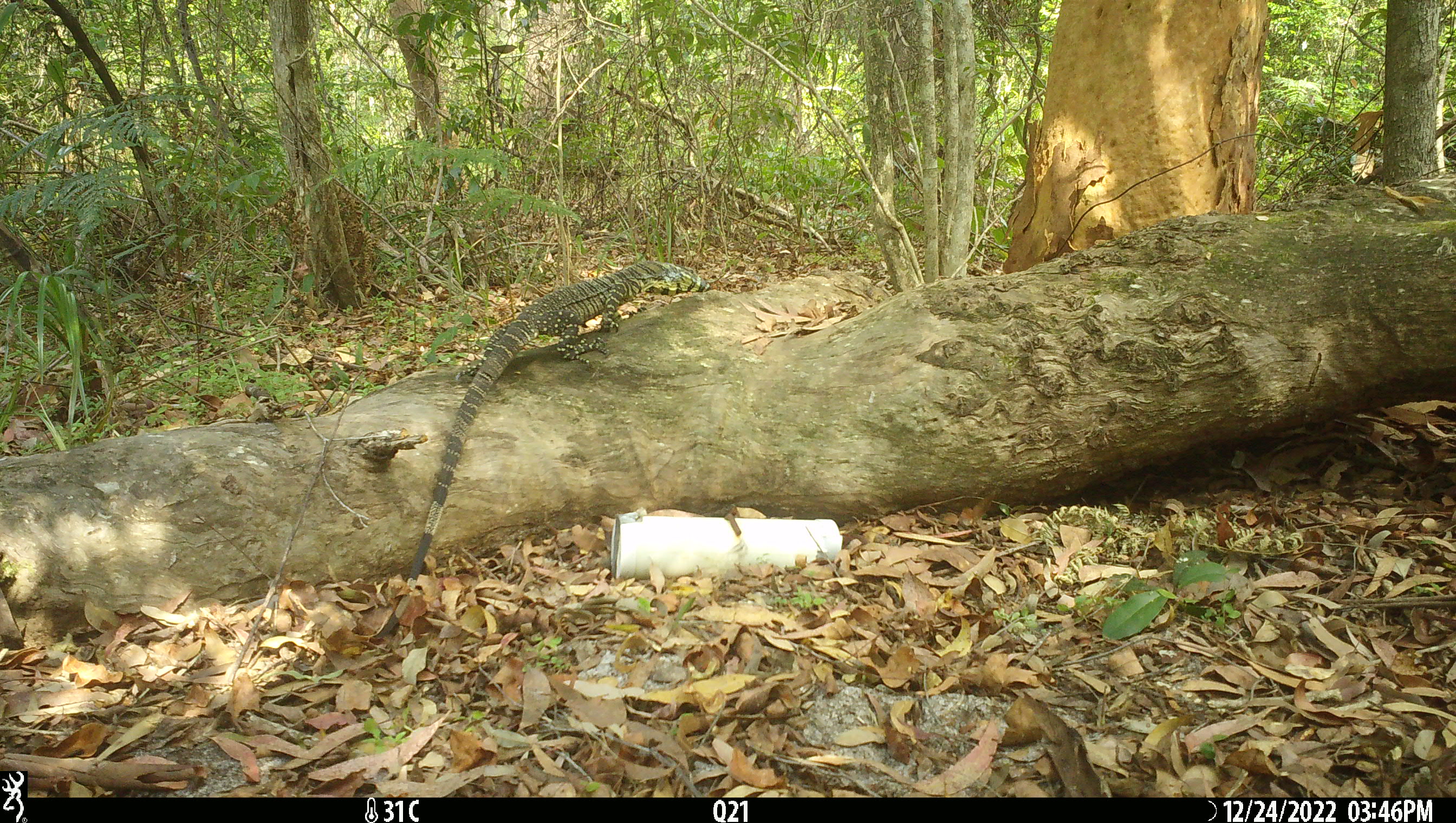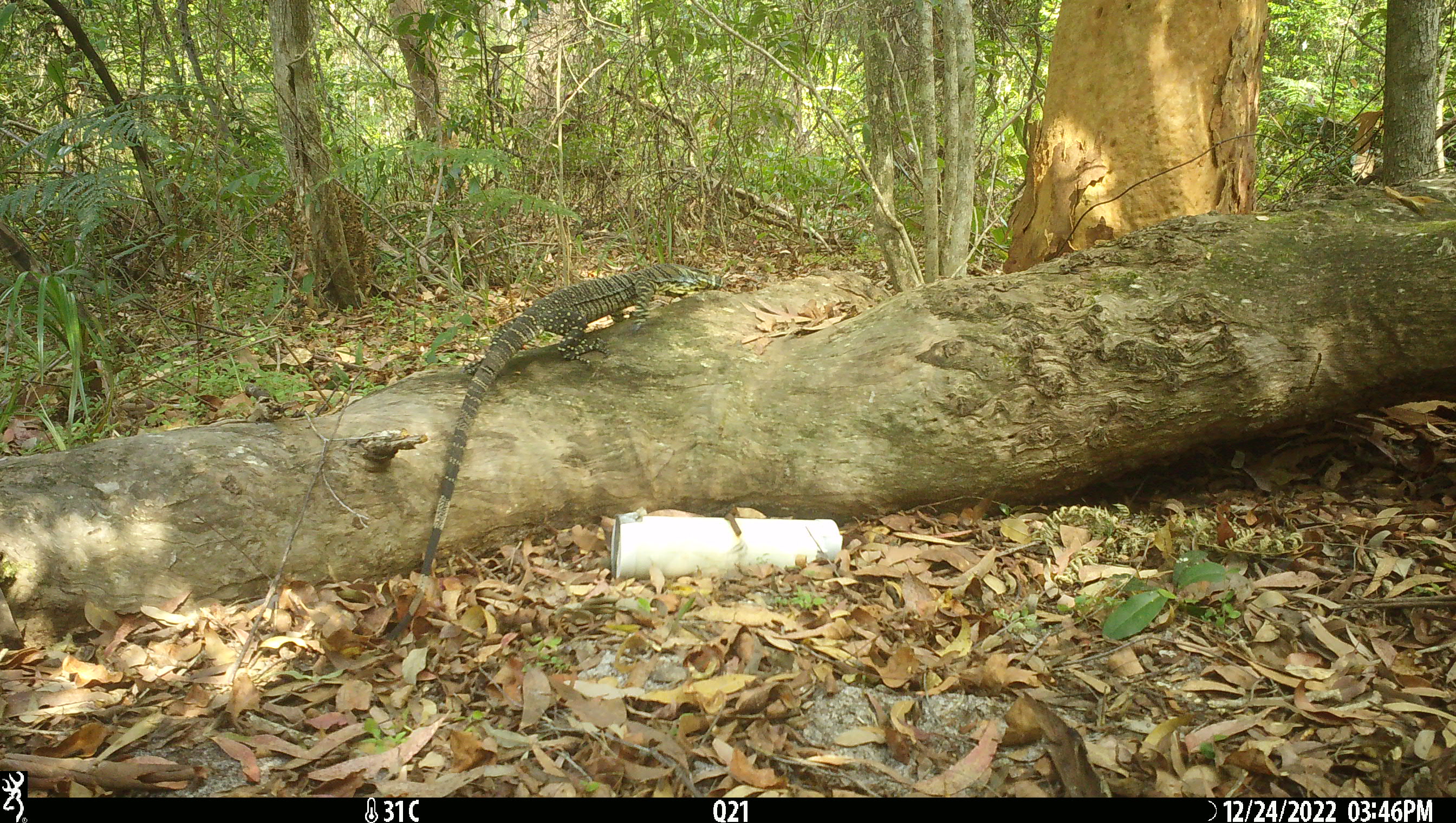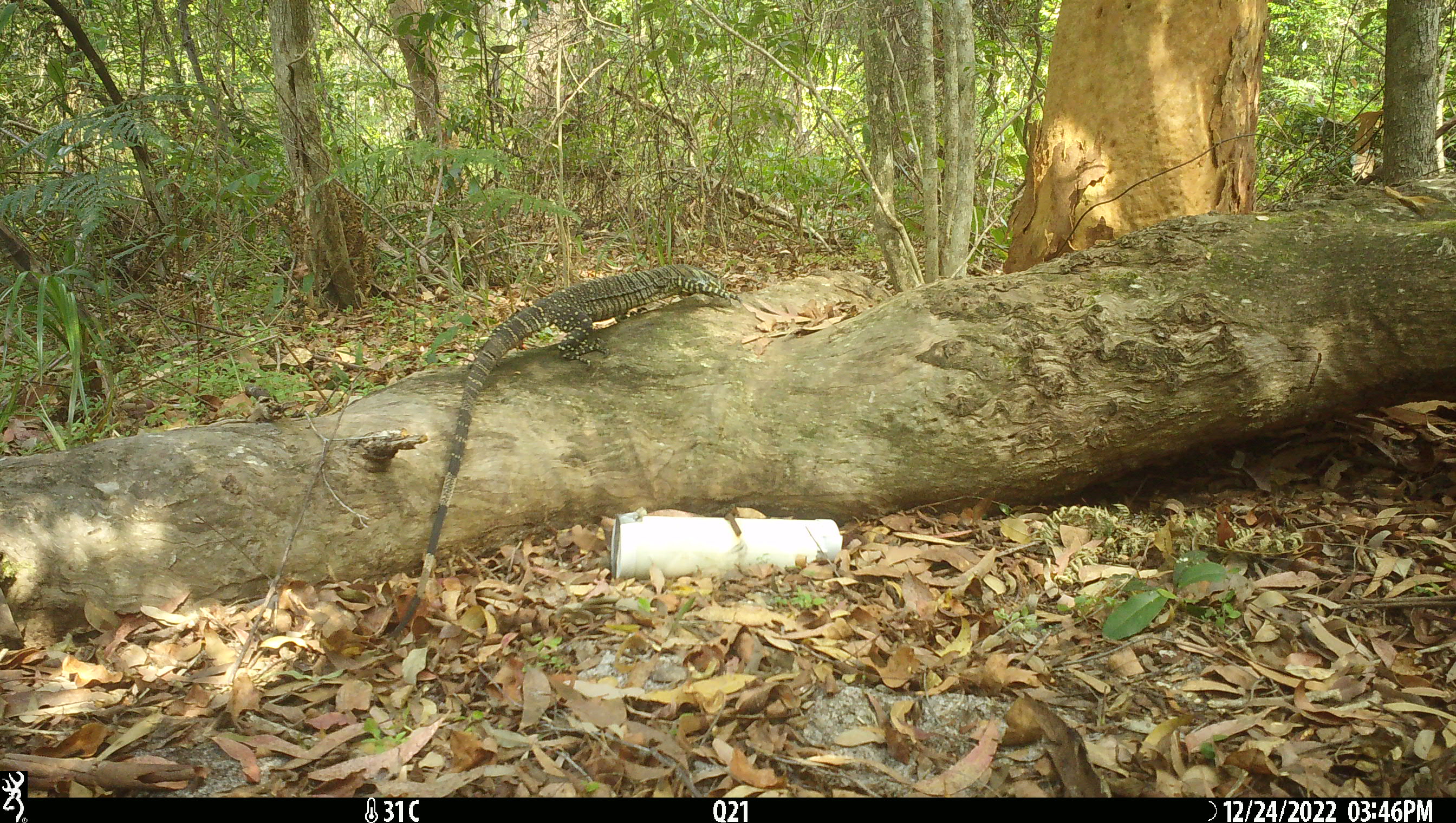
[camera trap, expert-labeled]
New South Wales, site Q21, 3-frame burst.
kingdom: Animalia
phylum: Chordata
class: Reptilia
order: Squamata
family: Varanidae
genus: Varanus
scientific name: Varanus varius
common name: lace monitor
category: goanna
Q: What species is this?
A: Goanna (lace monitor) (Varanus varius).